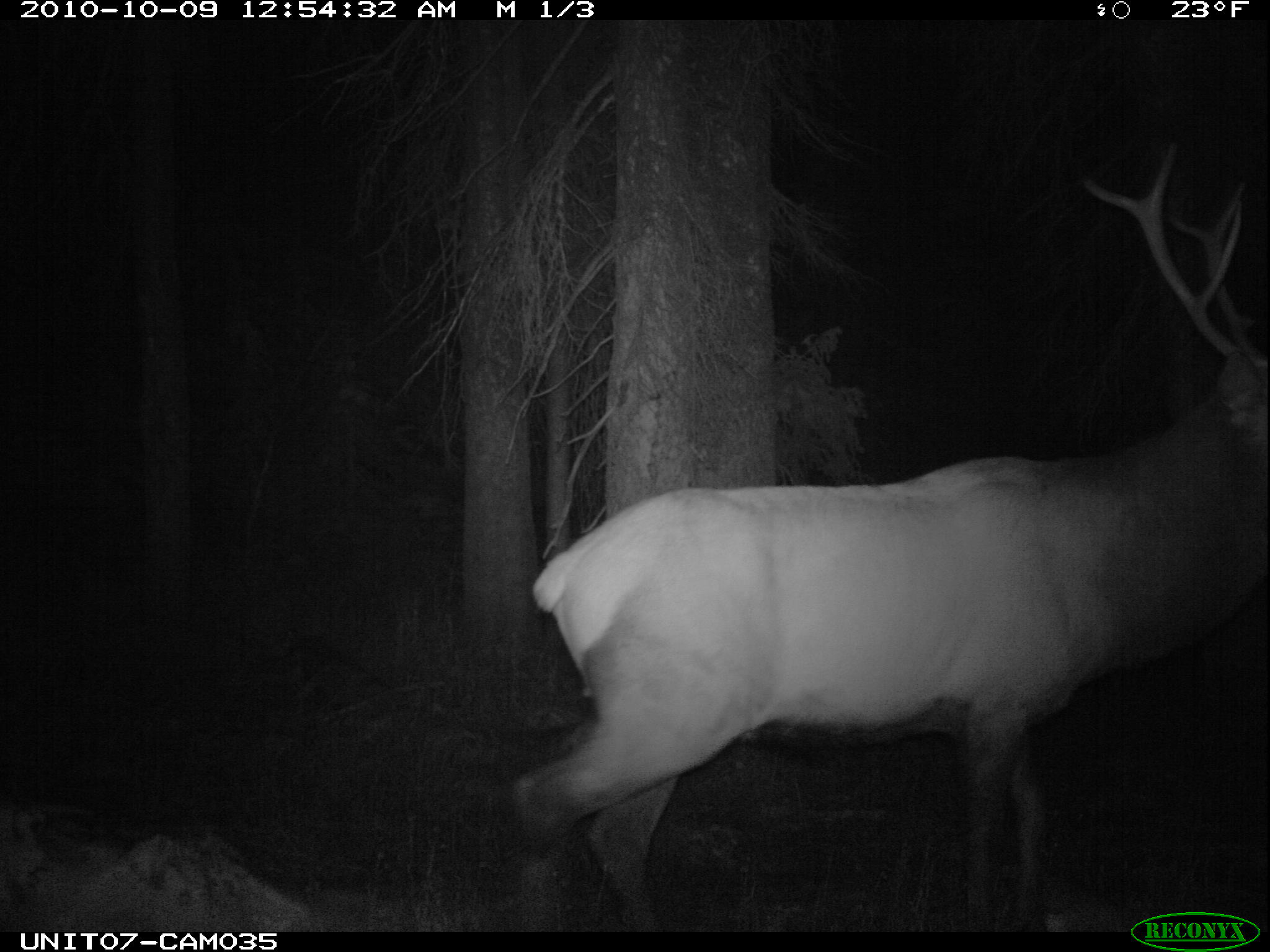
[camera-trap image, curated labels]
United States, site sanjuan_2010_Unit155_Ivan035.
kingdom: Animalia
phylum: Chordata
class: Mammalia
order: Artiodactyla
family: Cervidae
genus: Cervus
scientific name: Cervus elaphus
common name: red deer